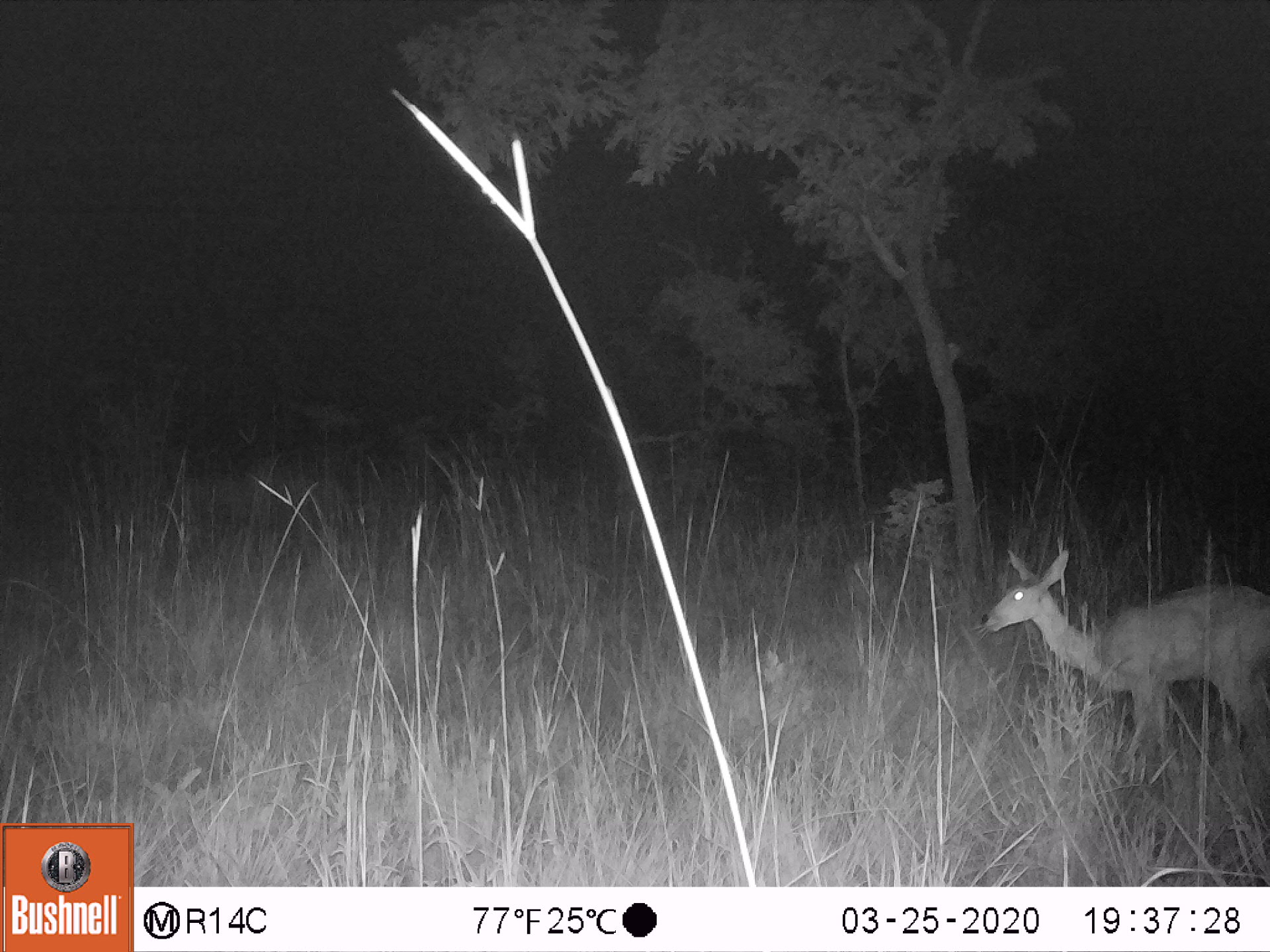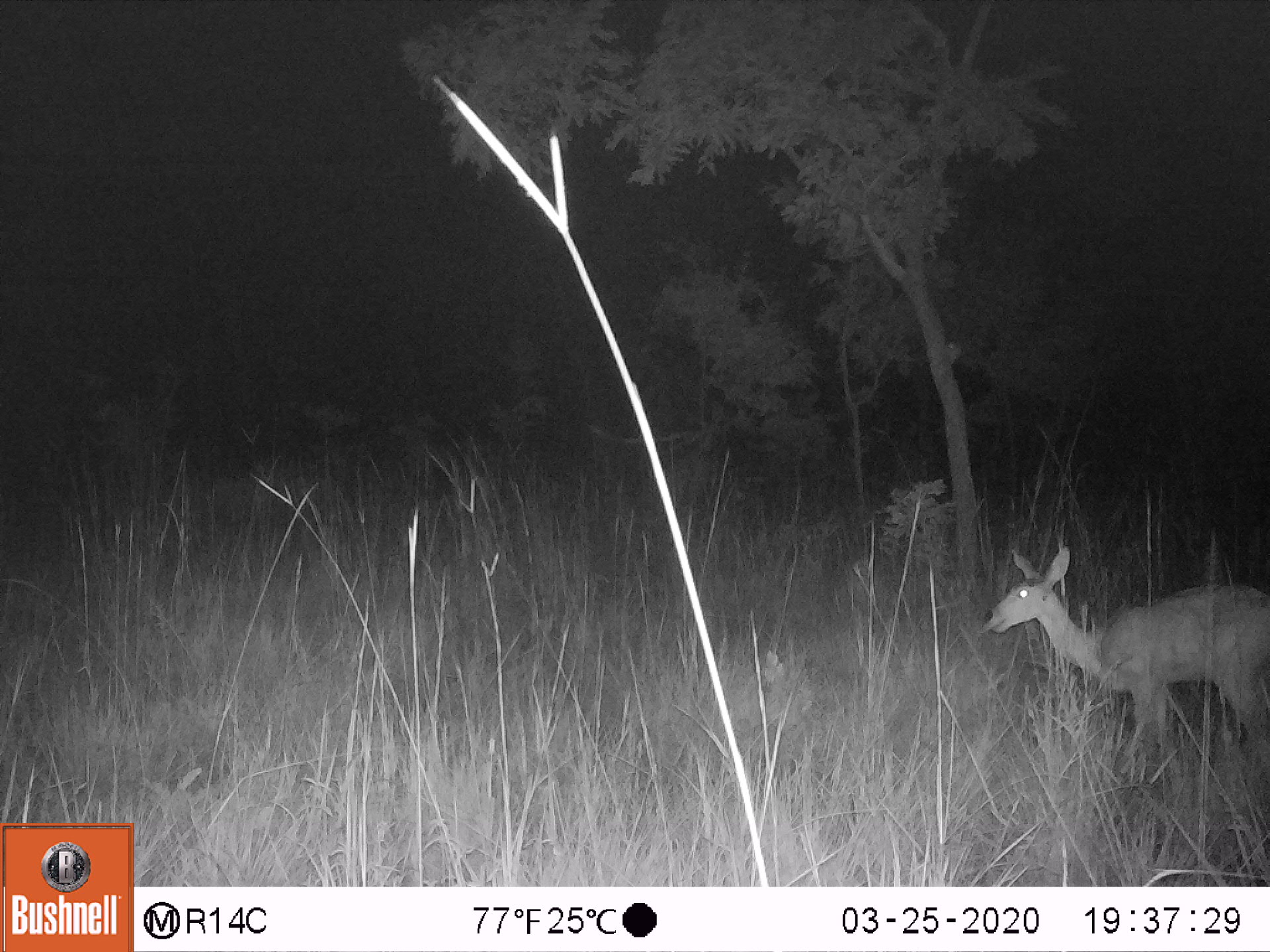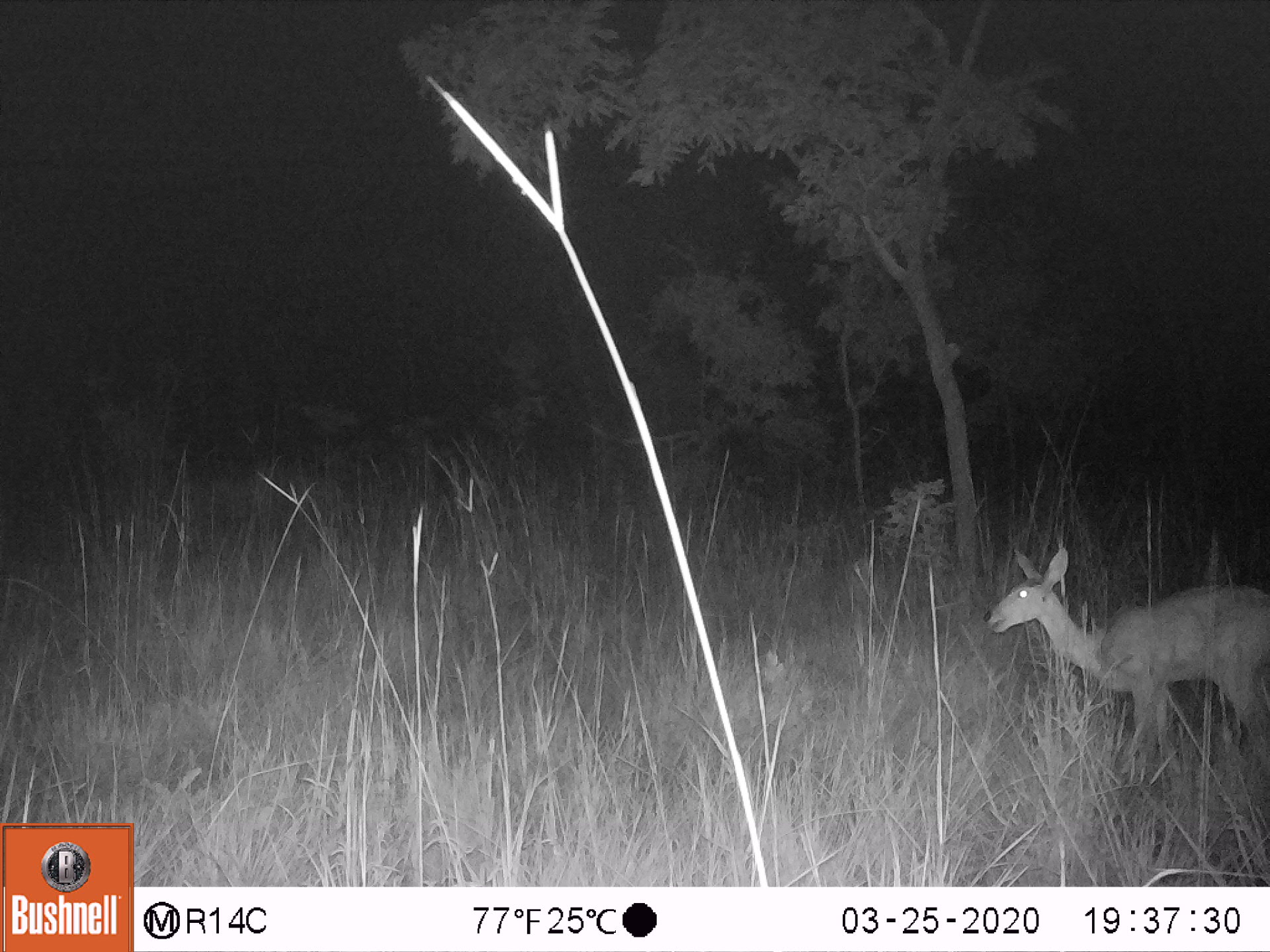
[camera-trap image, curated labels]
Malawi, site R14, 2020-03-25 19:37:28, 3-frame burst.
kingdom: Animalia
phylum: Chordata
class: Mammalia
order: Artiodactyla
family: Bovidae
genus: Redunca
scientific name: Redunca arundinum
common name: southern reedbuck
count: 1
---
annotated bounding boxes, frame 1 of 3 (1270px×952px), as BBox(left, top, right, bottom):
southern reedbuck: BBox(966, 538, 1262, 772)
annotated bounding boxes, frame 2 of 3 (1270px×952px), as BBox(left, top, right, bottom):
southern reedbuck: BBox(980, 547, 1268, 779)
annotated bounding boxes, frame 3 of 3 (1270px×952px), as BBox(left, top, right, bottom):
southern reedbuck: BBox(980, 543, 1268, 777)